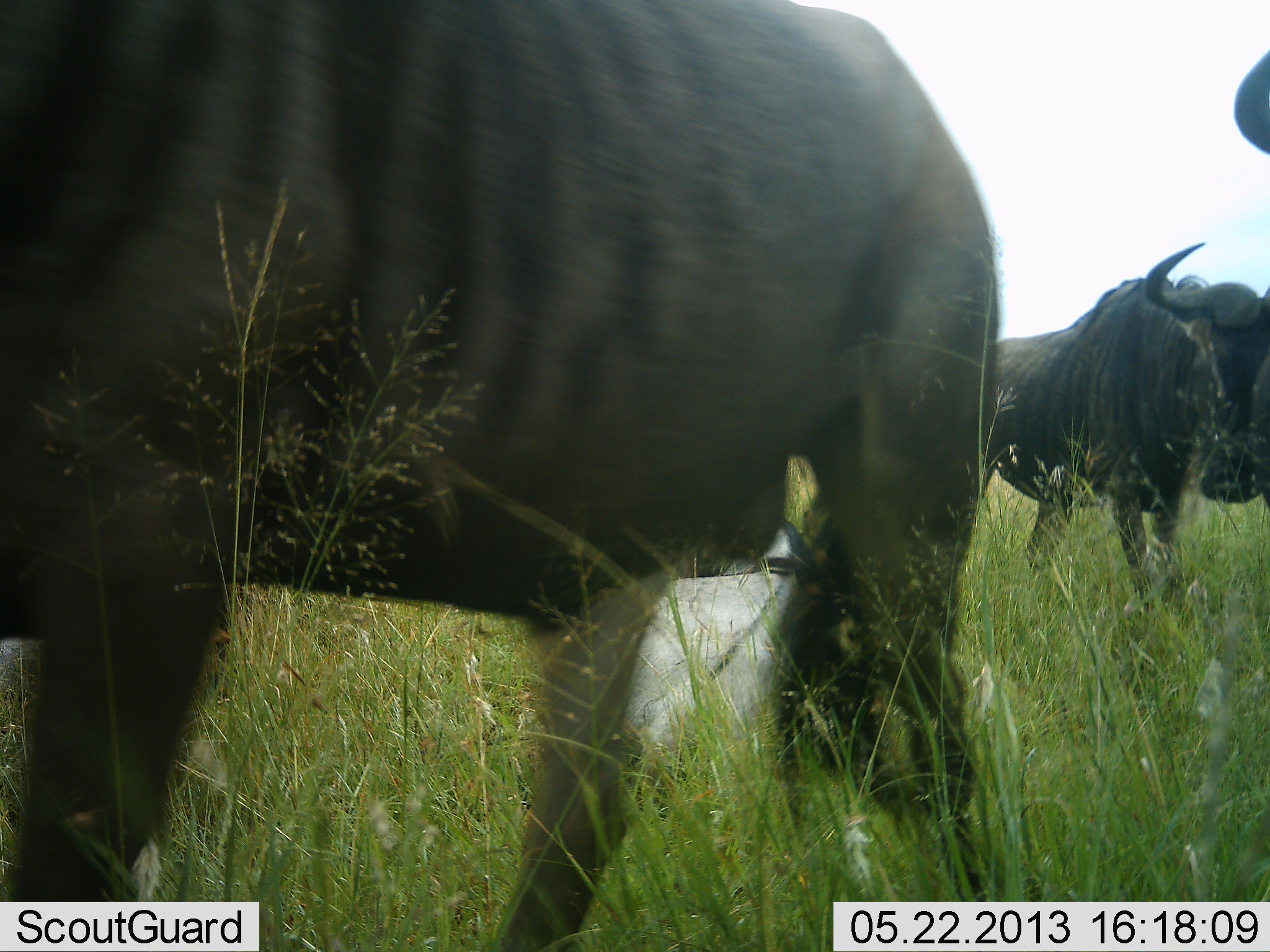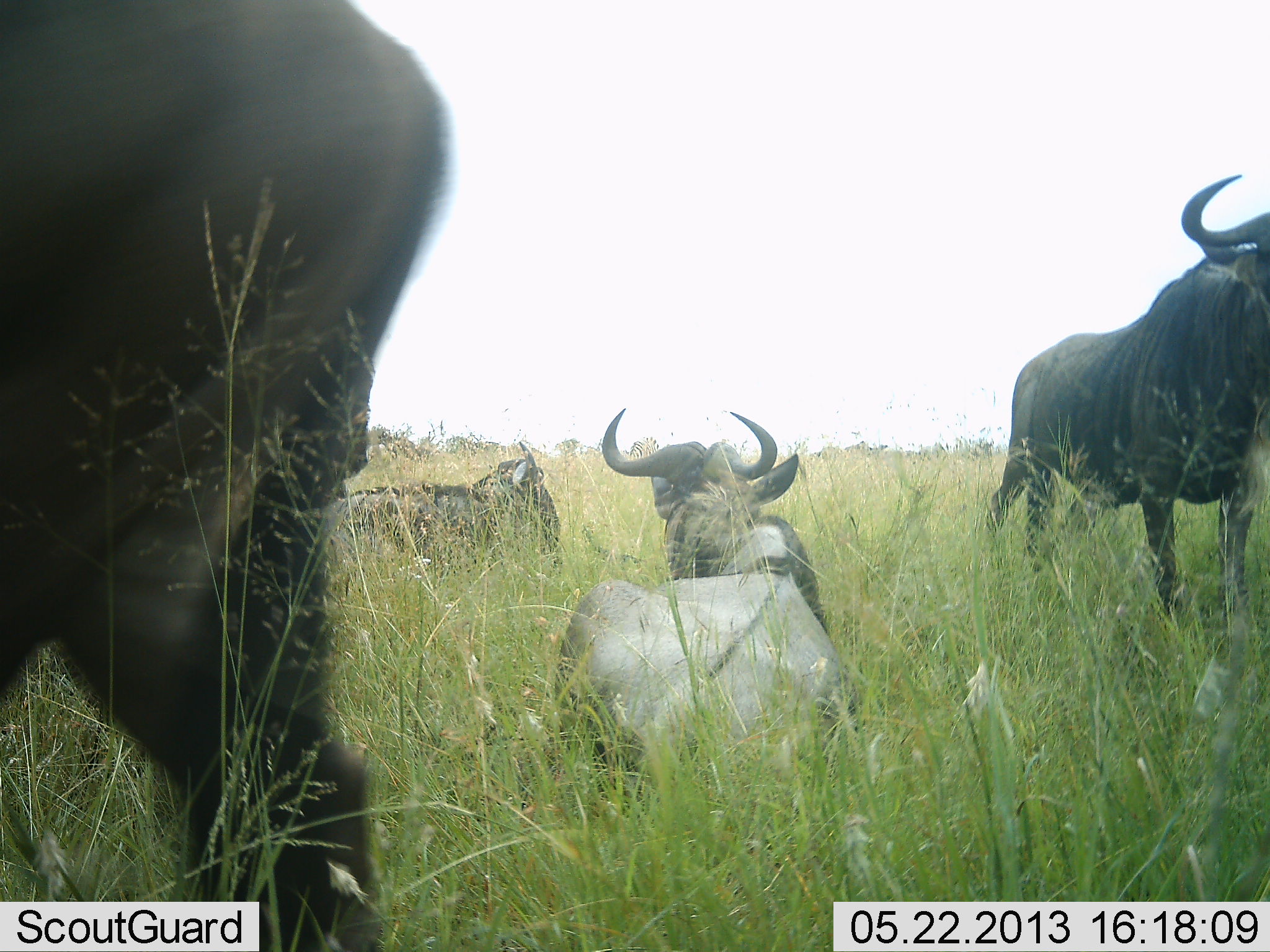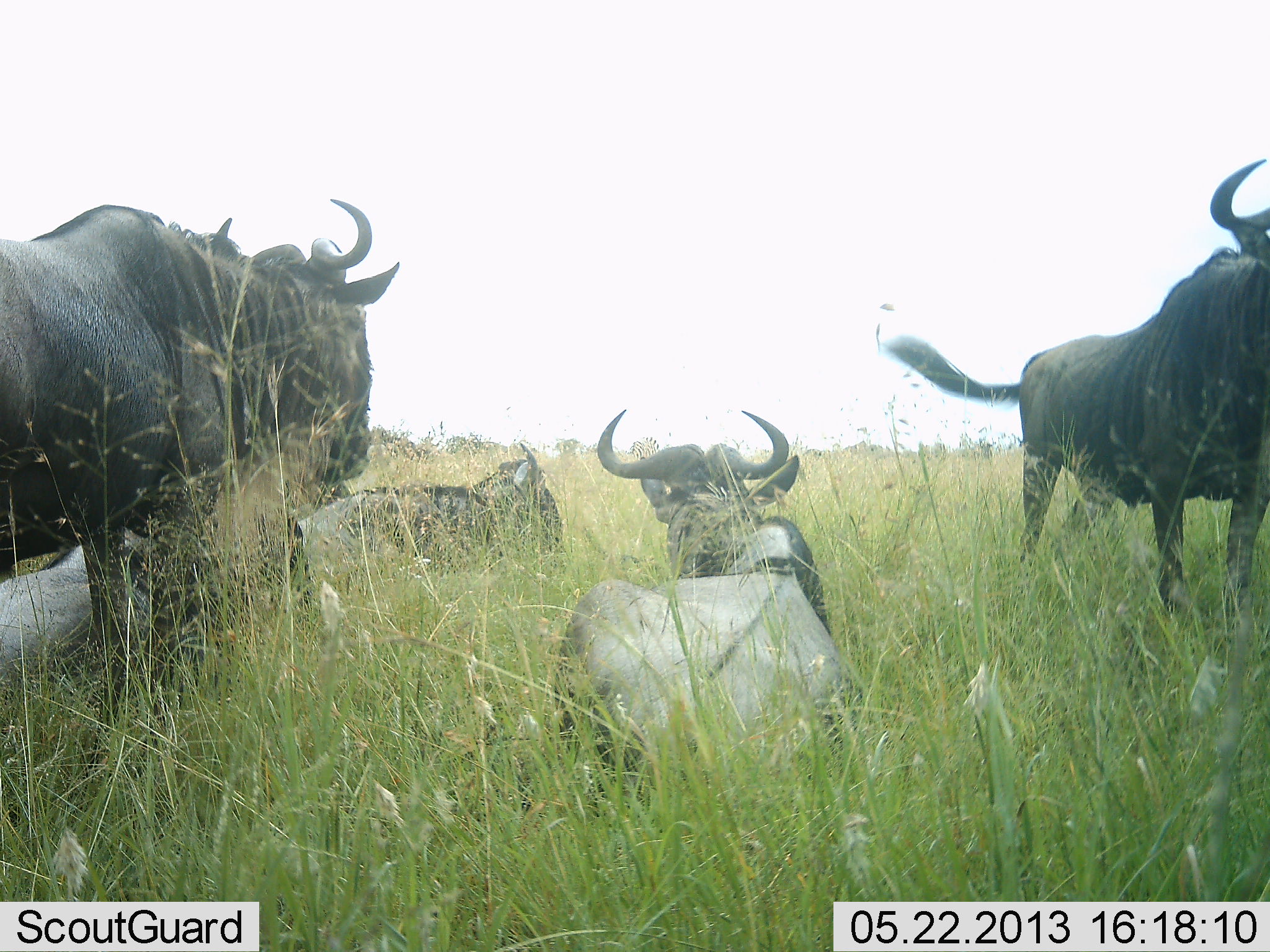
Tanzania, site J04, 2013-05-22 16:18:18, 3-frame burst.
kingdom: Animalia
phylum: Chordata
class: Mammalia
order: Artiodactyla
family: Bovidae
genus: Connochaetes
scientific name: Connochaetes taurinus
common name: blue wildebeest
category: wildebeest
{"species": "wildebeest (blue wildebeest) (Connochaetes taurinus)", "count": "7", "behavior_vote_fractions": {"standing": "70%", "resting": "70%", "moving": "80%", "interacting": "0%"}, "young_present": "0%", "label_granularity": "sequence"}